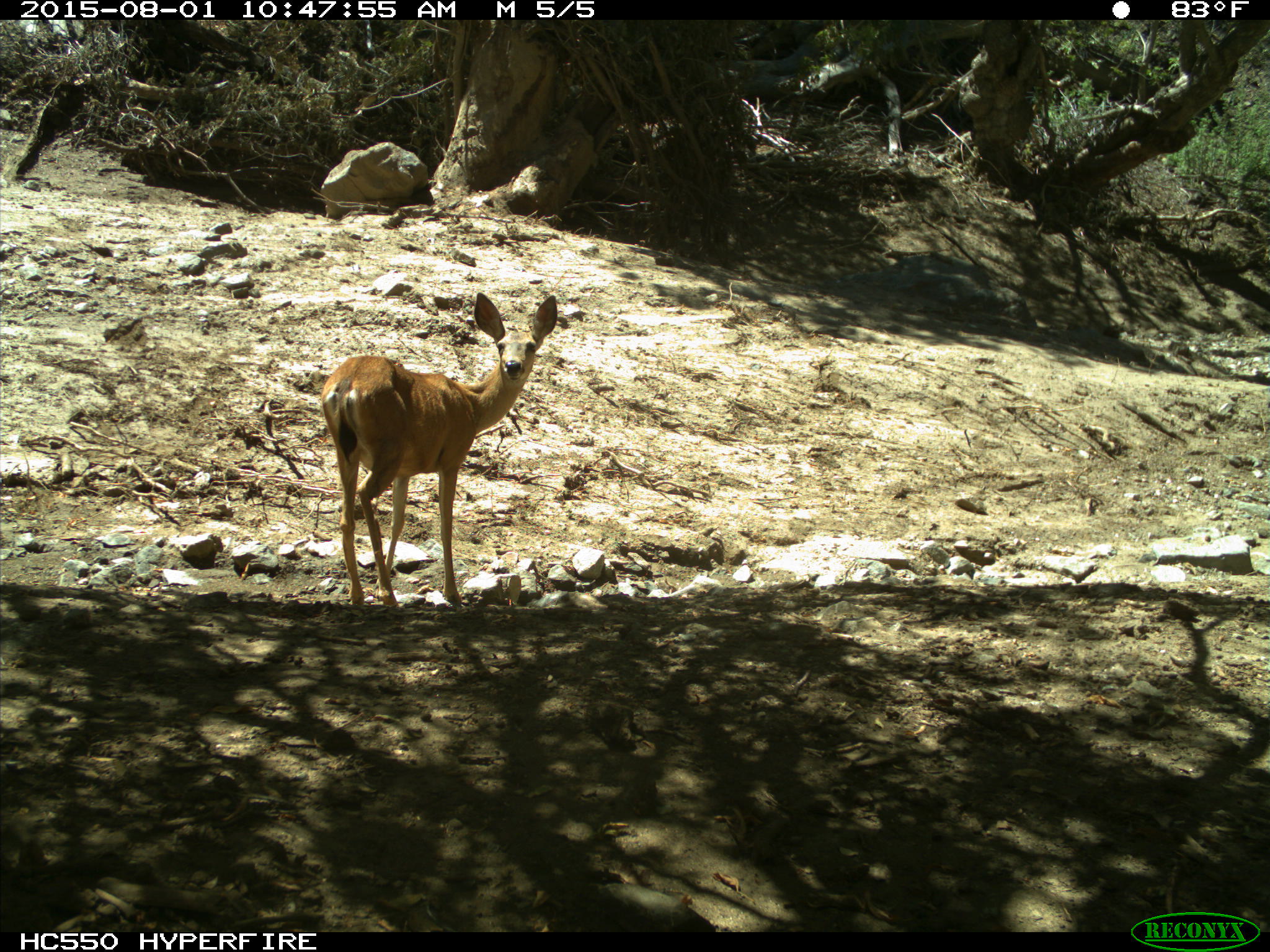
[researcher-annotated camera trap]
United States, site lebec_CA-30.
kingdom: Animalia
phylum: Chordata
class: Mammalia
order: Artiodactyla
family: Cervidae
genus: Odocoileus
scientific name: Odocoileus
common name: deer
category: unidentified deer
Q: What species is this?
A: Unidentified deer (deer) (Odocoileus).